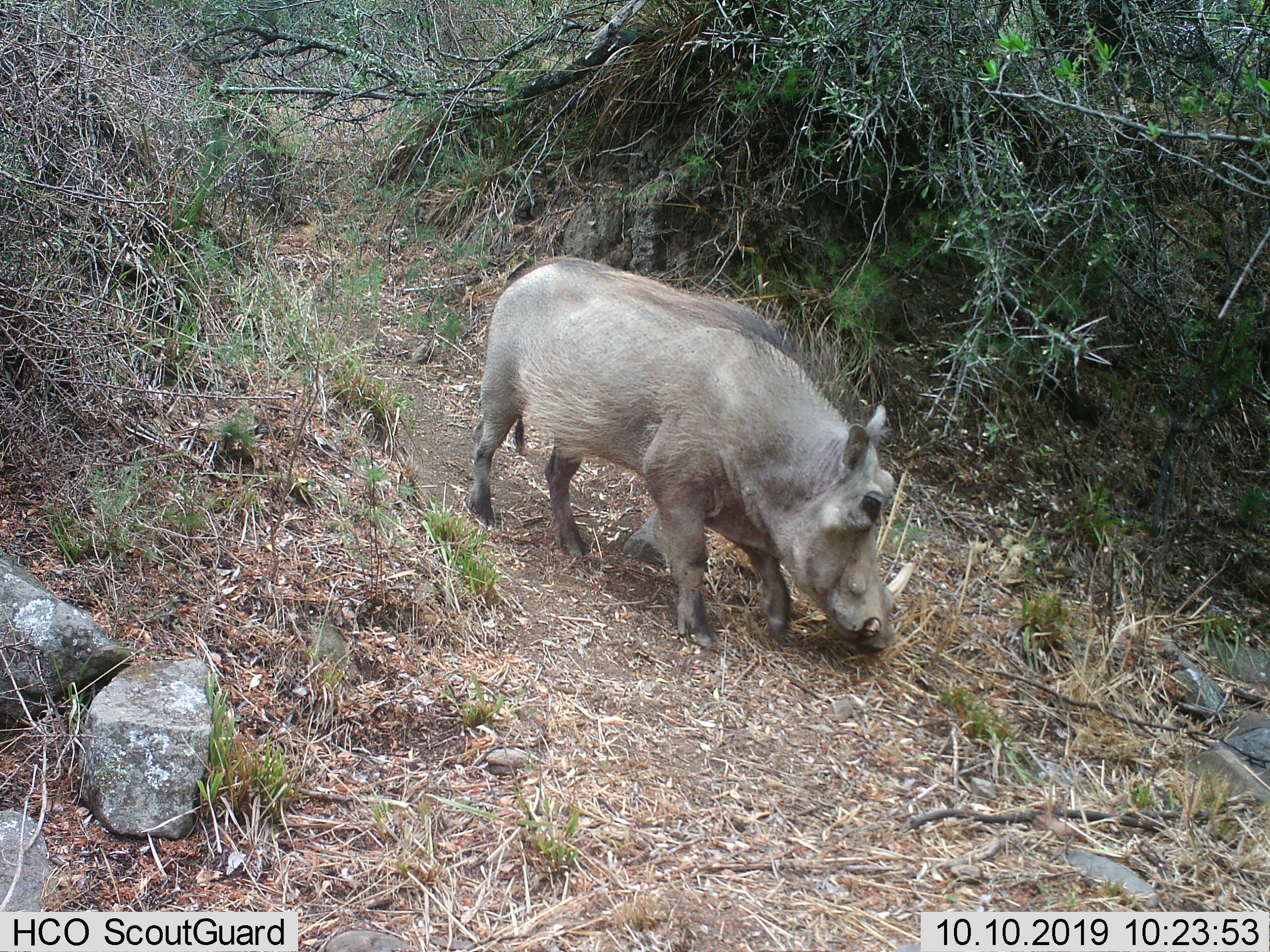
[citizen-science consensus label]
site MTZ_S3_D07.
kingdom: Animalia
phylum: Chordata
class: Mammalia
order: Artiodactyla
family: Suidae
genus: Phacochoerus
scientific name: Phacochoerus africanus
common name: warthog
Warthog (Phacochoerus africanus), count 1. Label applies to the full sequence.